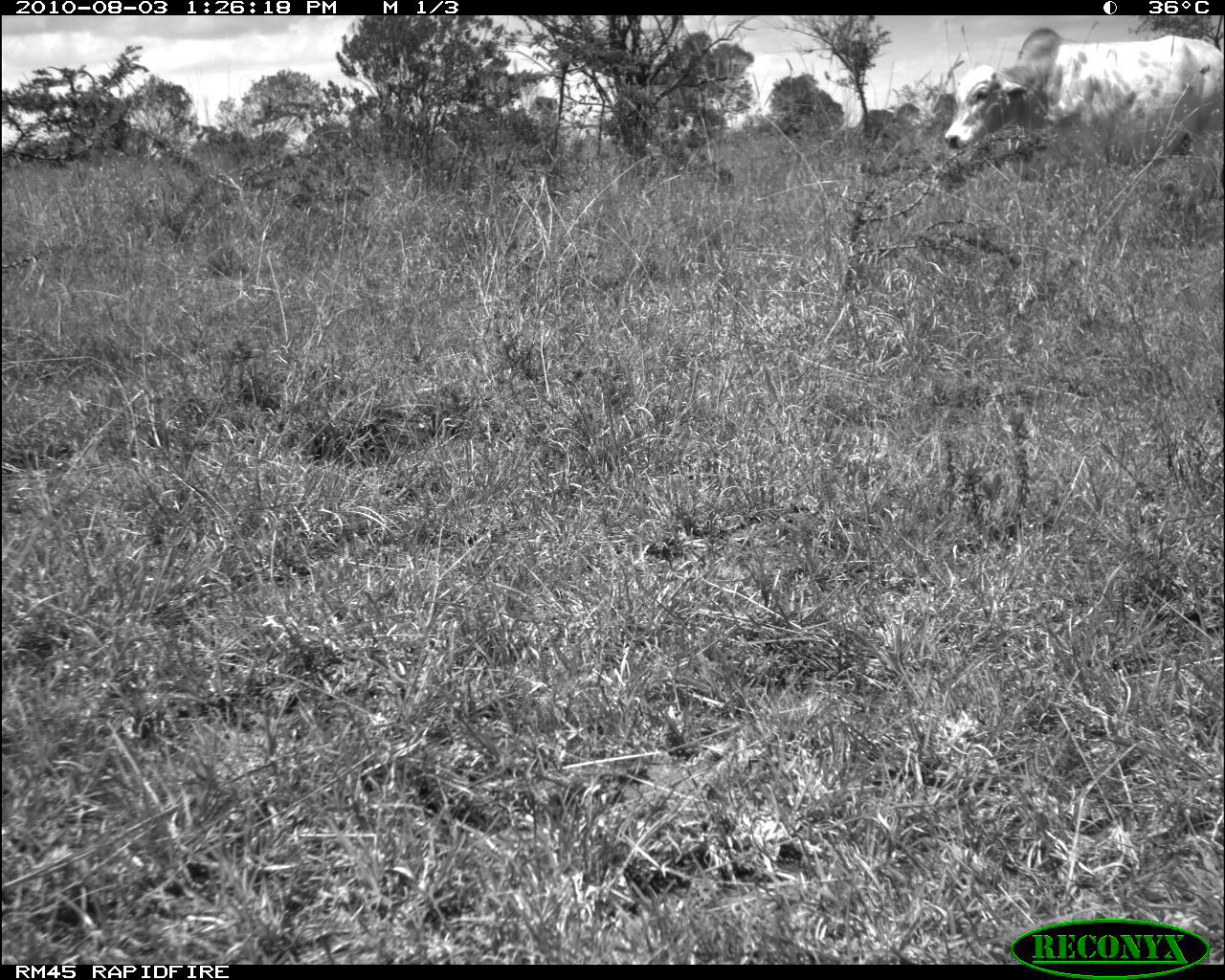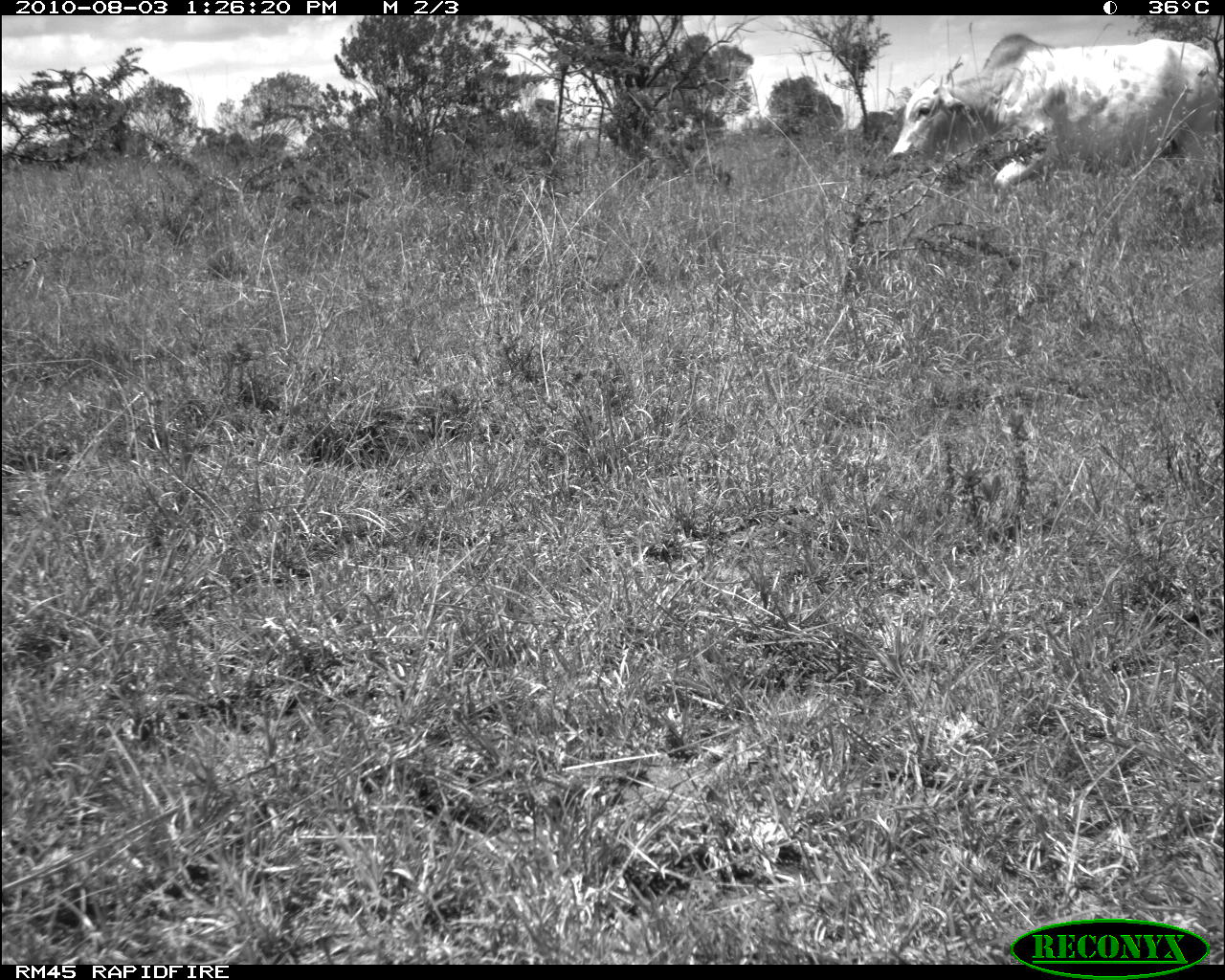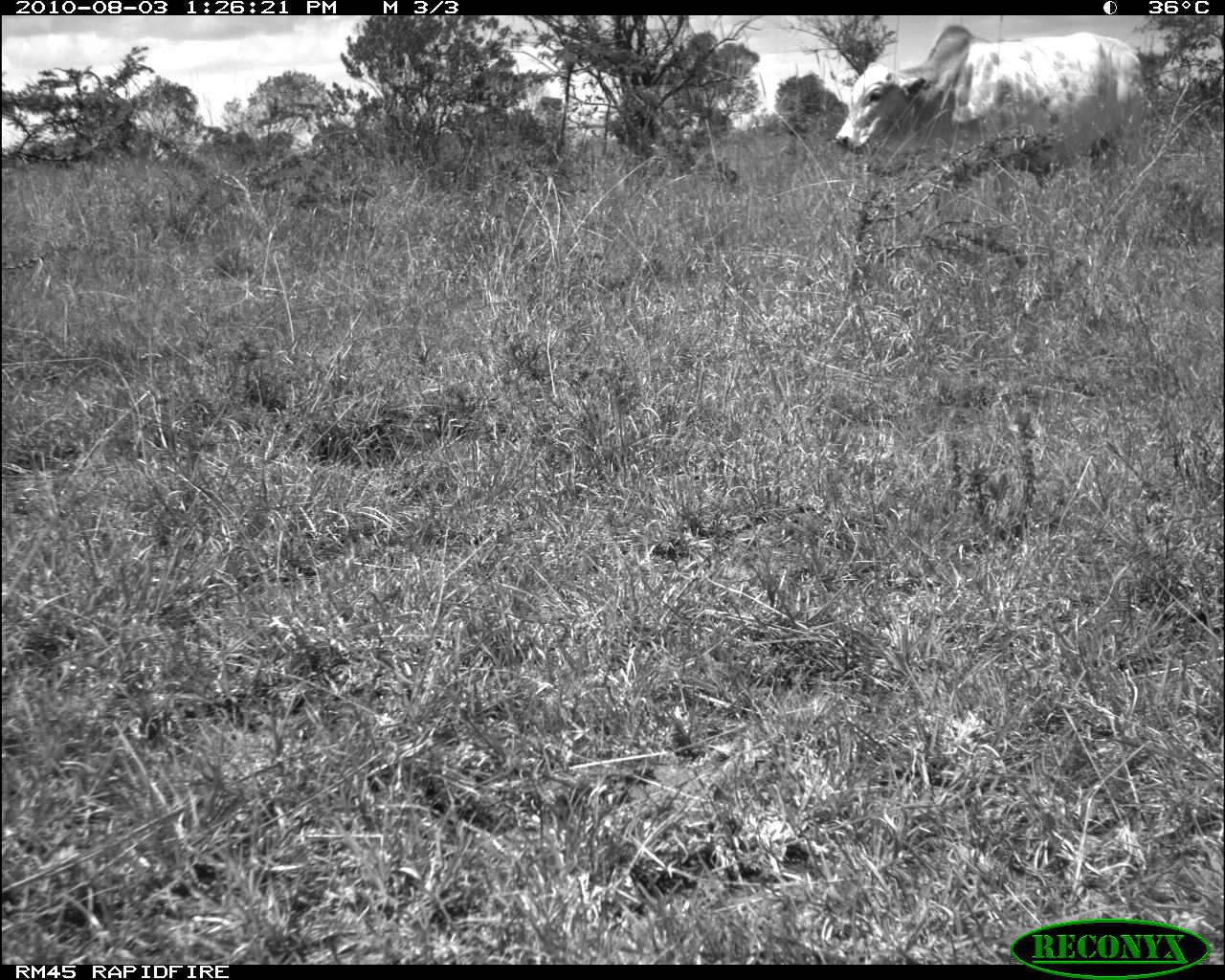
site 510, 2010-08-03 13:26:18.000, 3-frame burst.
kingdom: Animalia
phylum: Chordata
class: Mammalia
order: Artiodactyla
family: Bovidae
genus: Bos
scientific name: Bos taurus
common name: domestic cattle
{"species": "Bos taurus (domestic cattle)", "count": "1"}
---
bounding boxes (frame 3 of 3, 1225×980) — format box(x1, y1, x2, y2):
bos taurus: box(834, 24, 1148, 190)